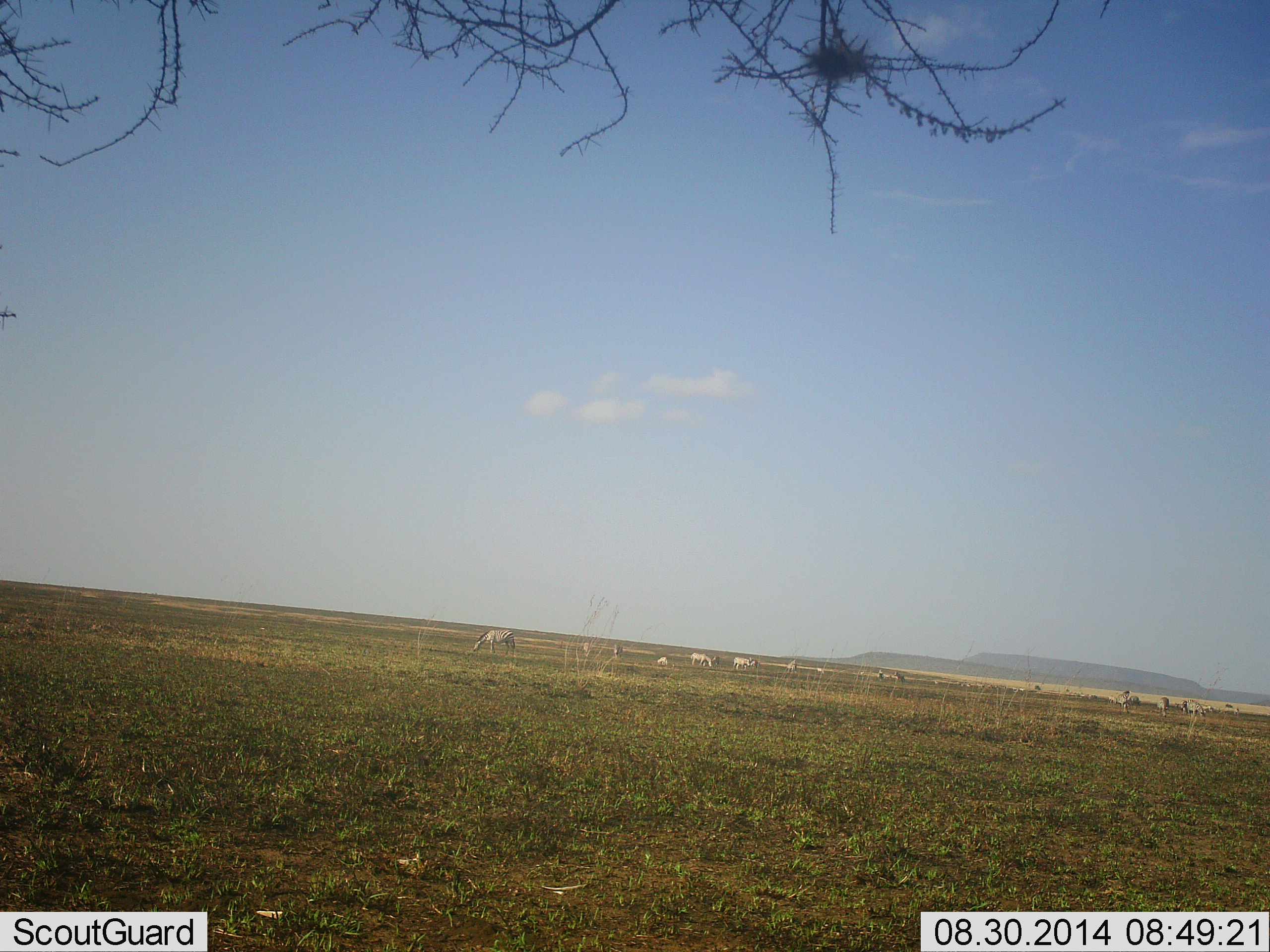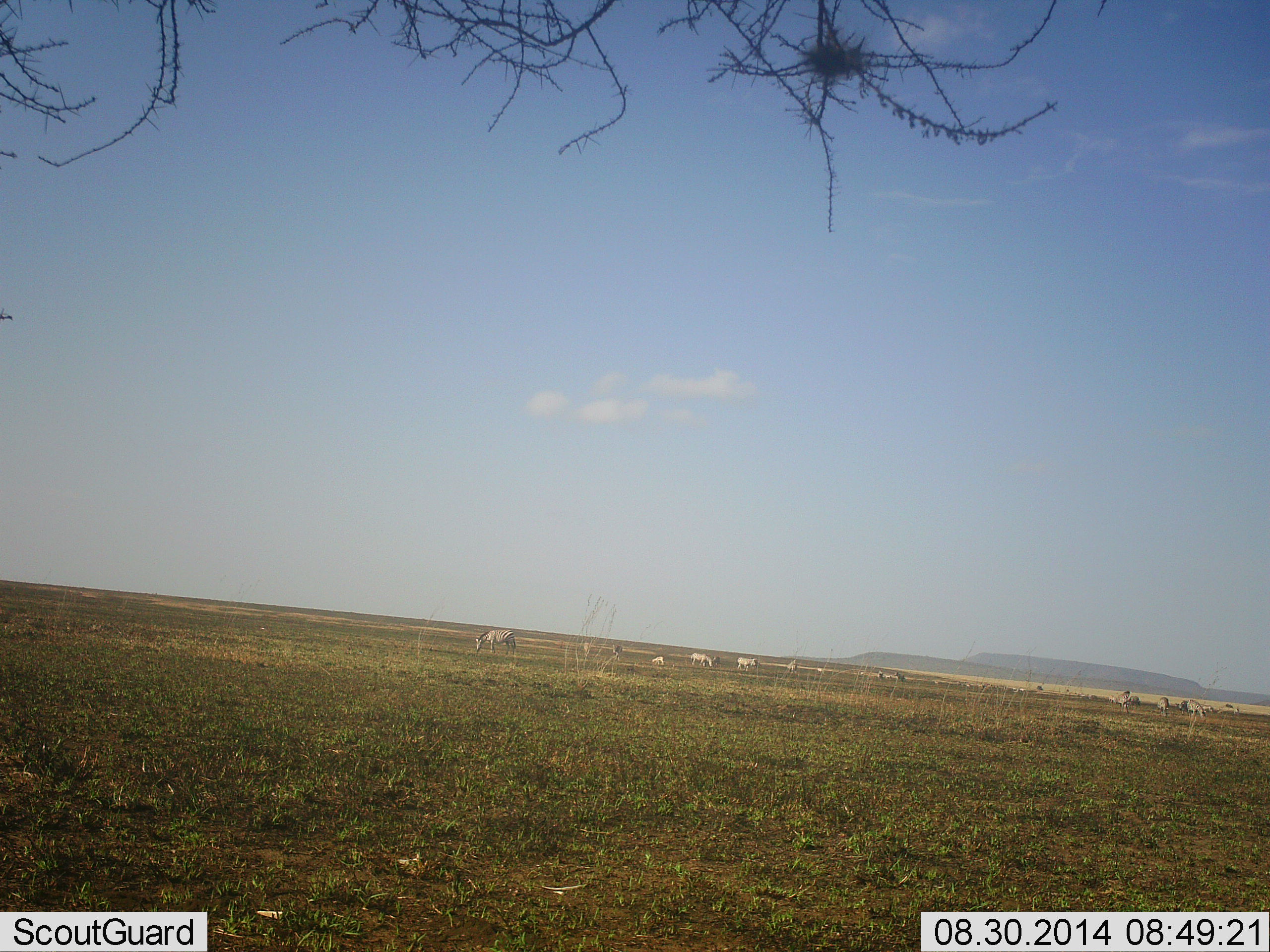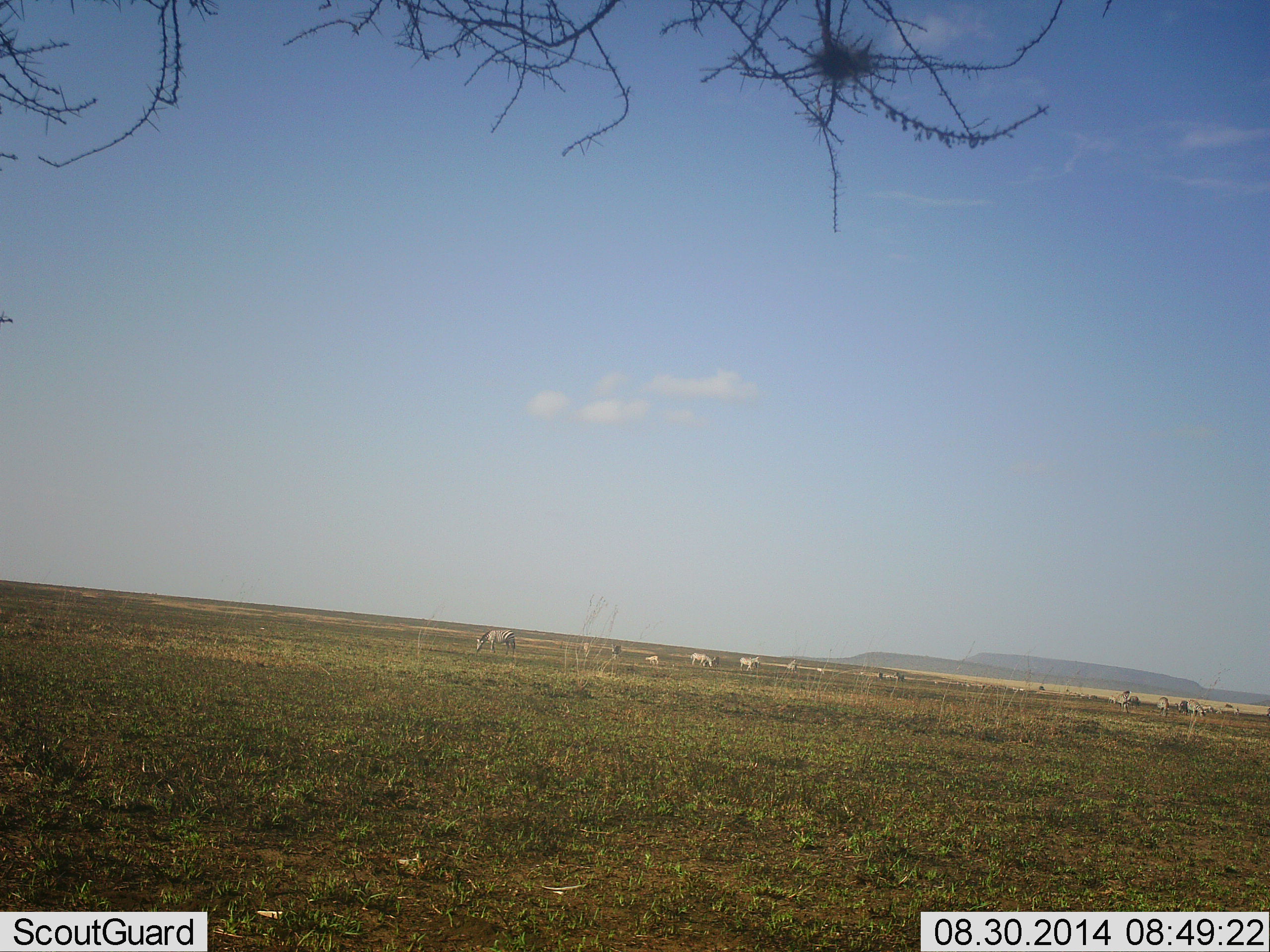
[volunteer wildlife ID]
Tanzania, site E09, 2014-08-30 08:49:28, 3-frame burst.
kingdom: Animalia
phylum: Chordata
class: Mammalia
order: Perissodactyla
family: Equidae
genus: Equus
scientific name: Equus quagga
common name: plains zebra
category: zebra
Zebra (plains zebra) (Equus quagga), count 11-50. Behavior (volunteer vote fractions): standing 50%, resting 10%, moving 30%, interacting 0%. Young present (vote fraction): 20%. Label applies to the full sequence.